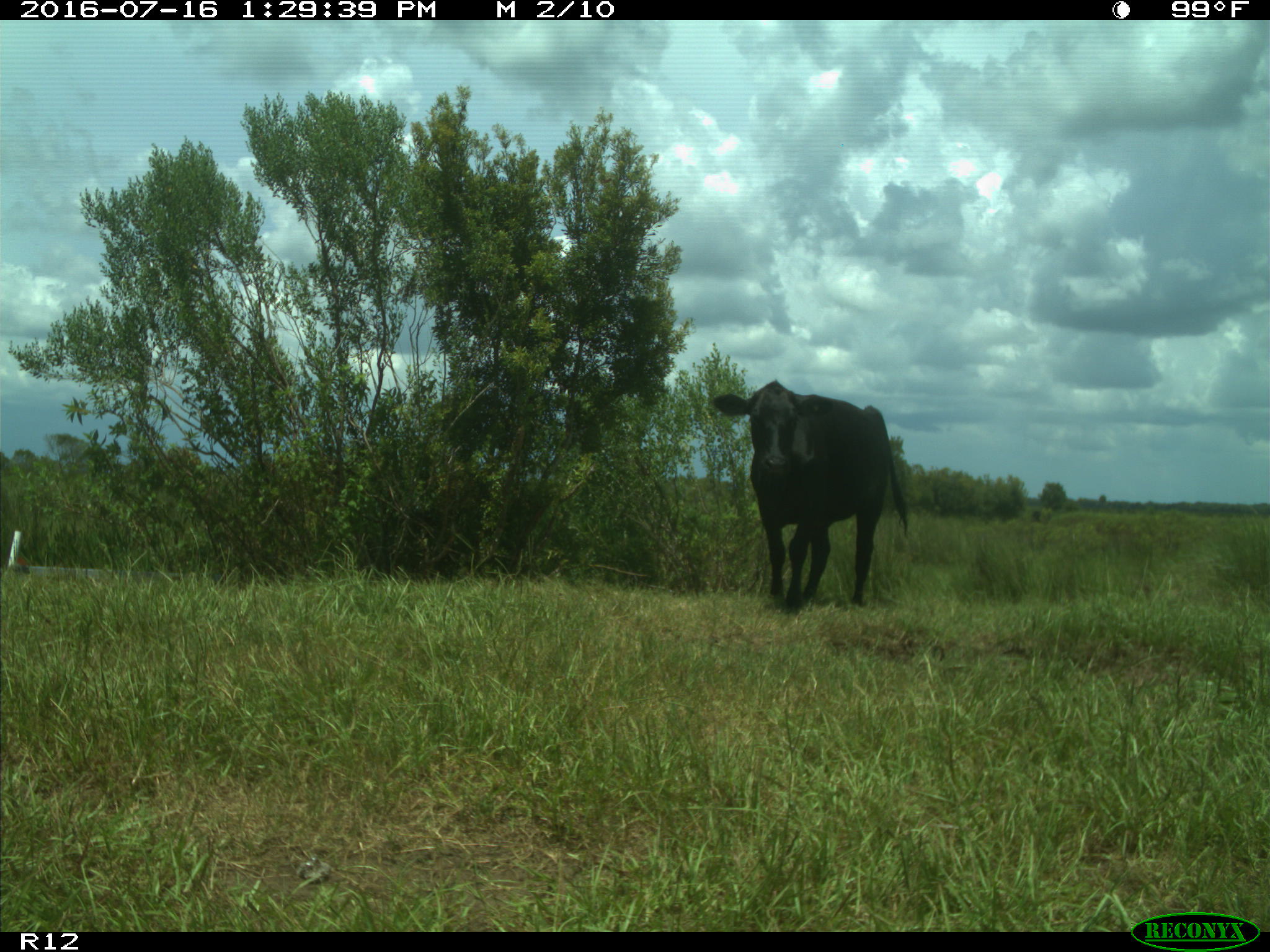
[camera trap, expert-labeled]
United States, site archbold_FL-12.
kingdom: Animalia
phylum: Chordata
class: Mammalia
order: Artiodactyla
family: Bovidae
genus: Bos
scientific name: Bos taurus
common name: domestic cow